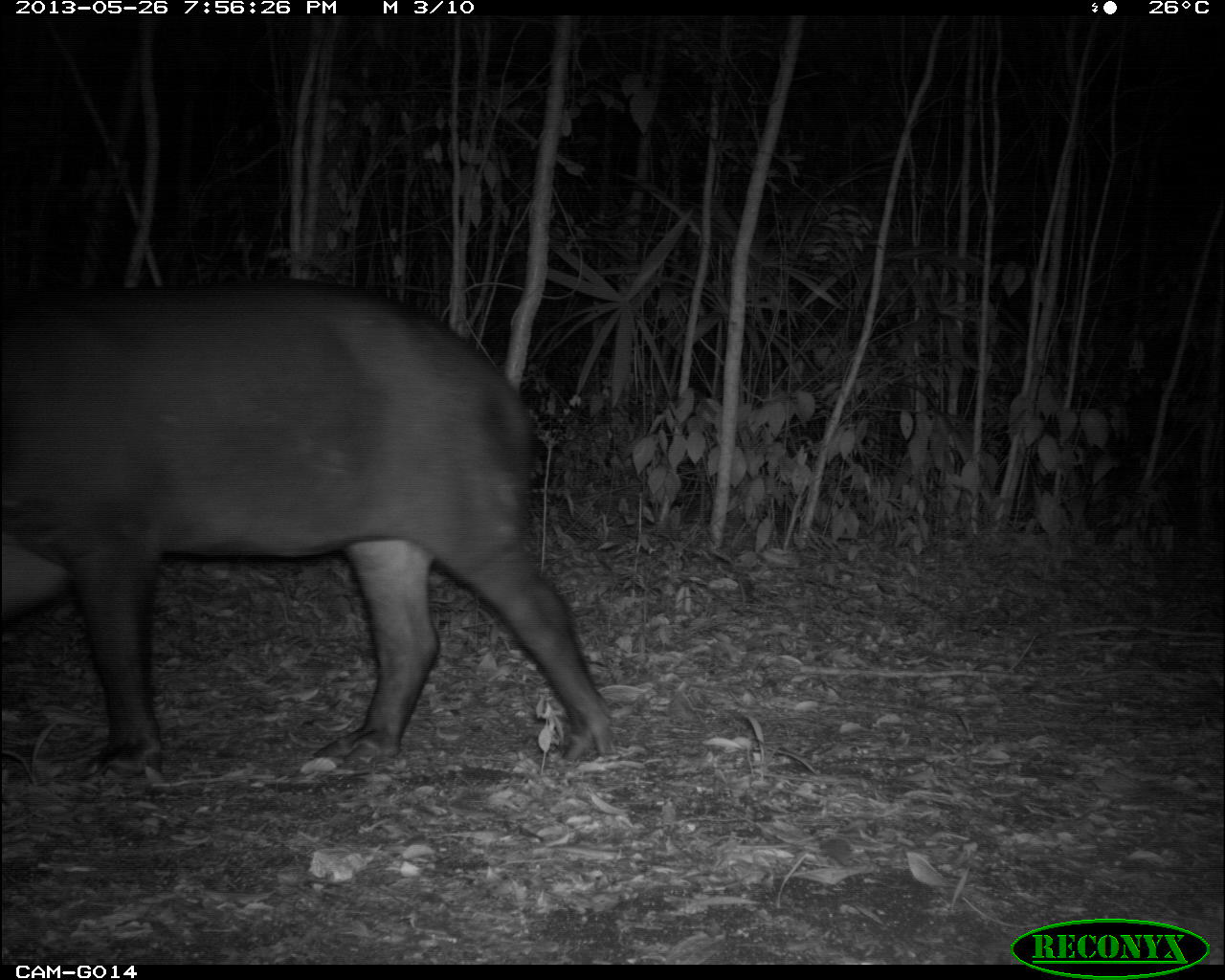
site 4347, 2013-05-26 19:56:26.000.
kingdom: Animalia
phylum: Chordata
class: Mammalia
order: Perissodactyla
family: Tapiridae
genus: Tapirus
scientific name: Tapirus bairdii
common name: baird's tapir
Tapirus bairdii (baird's tapir), count 1.